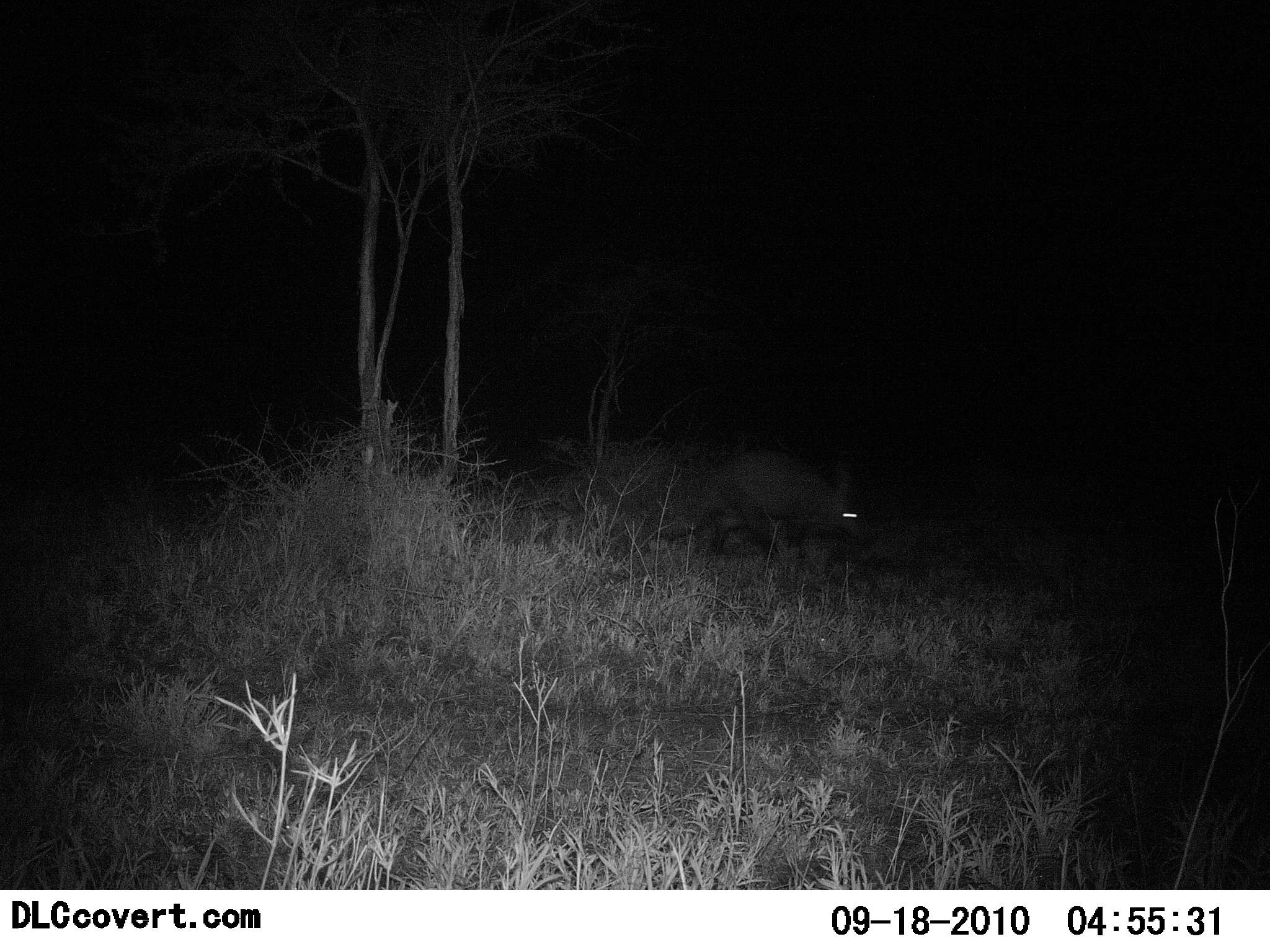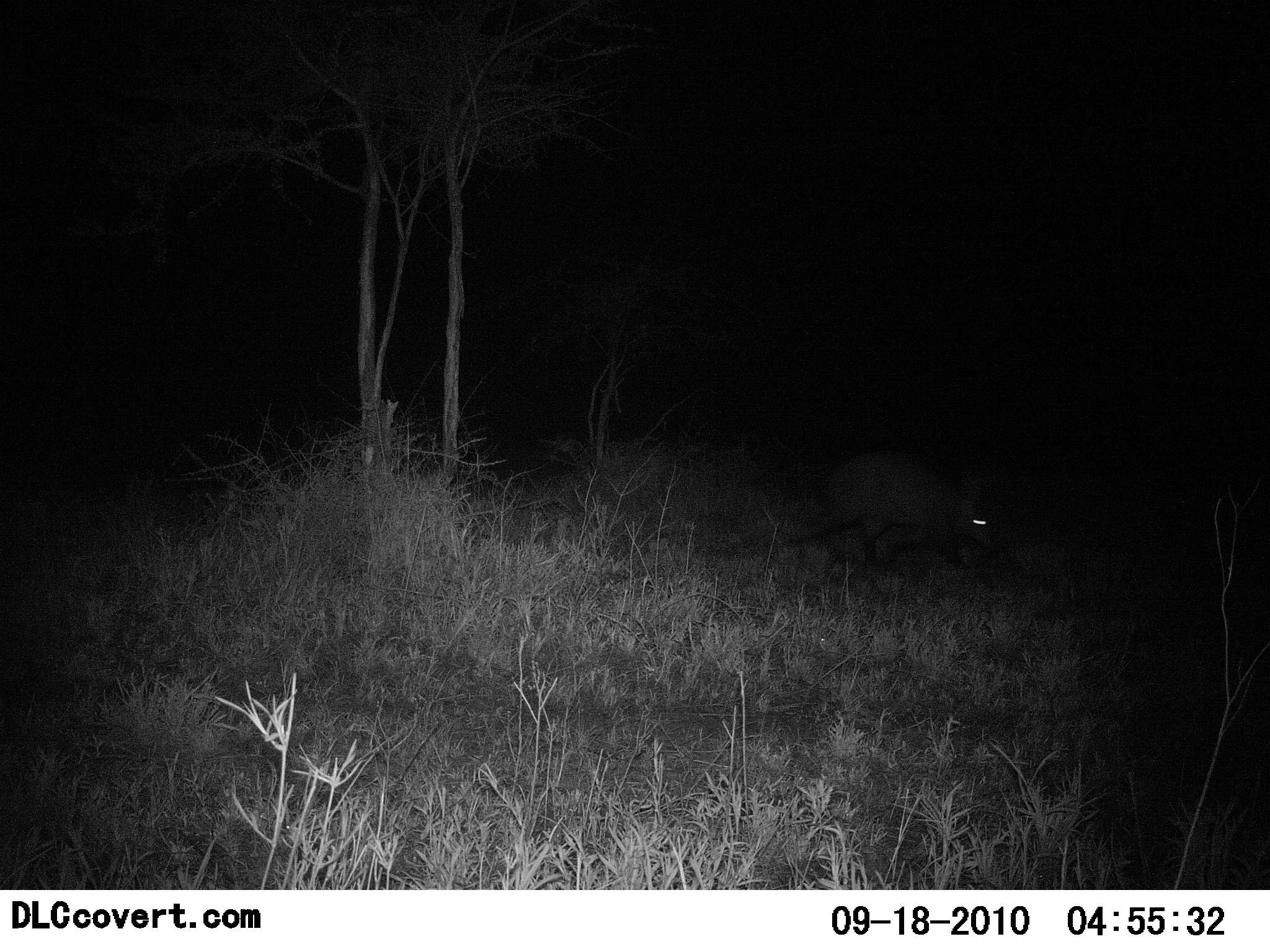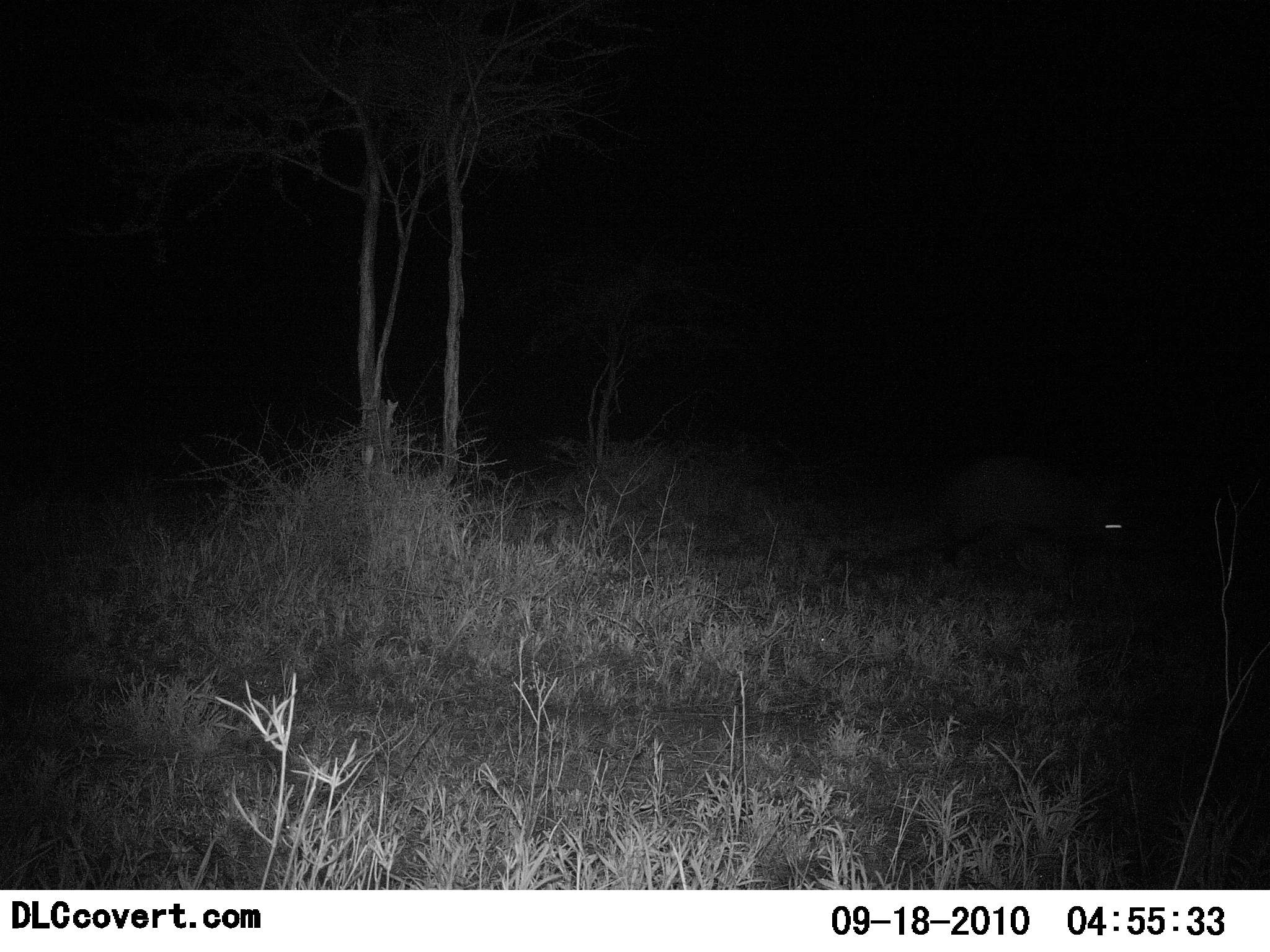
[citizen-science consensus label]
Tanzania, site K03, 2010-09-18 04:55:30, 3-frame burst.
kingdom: Animalia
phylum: Chordata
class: Mammalia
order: Tubulidentata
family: Orycteropodidae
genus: Orycteropus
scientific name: Orycteropus afer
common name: aardvark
Aardvark (Orycteropus afer), count 1. Behavior (volunteer vote fractions): standing 13%, resting 0%, moving 93%, interacting 0%. Young present (vote fraction): 0%. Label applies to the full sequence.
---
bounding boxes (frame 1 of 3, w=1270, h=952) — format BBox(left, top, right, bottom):
animal: BBox(666, 448, 871, 566)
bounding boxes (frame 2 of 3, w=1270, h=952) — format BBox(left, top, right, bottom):
animal: BBox(786, 449, 1000, 578)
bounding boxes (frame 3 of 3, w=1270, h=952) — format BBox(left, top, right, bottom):
animal: BBox(889, 456, 1140, 589)